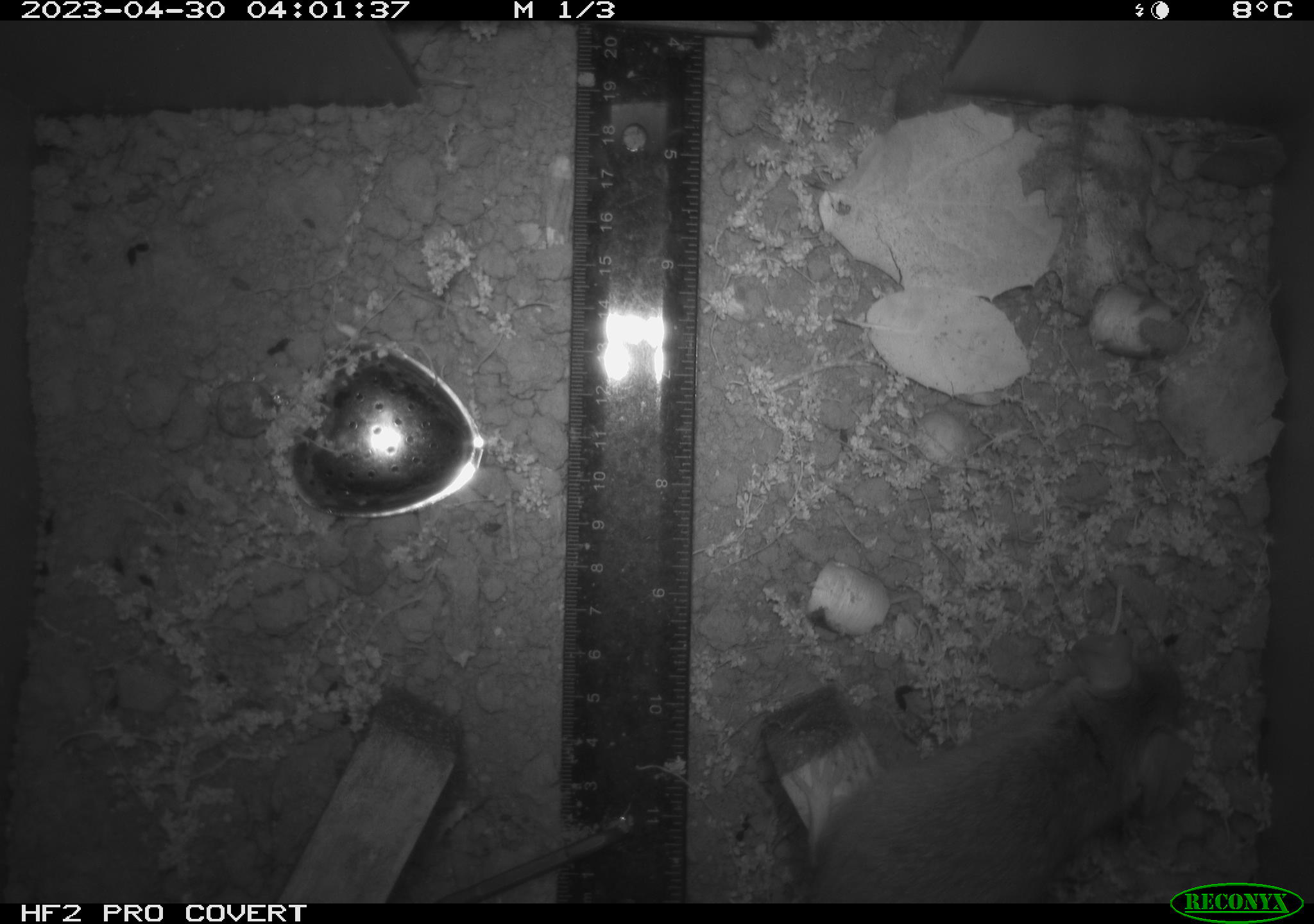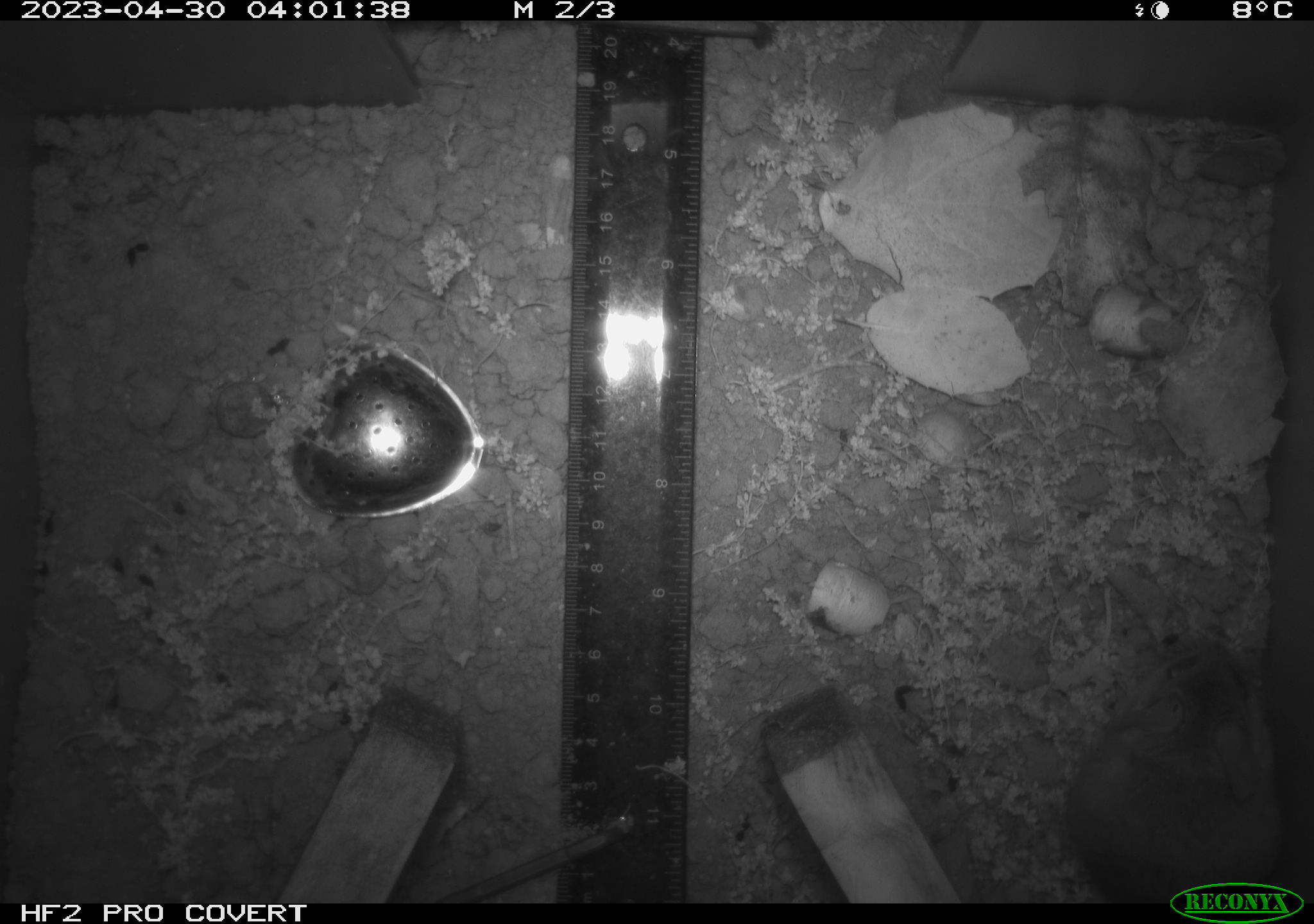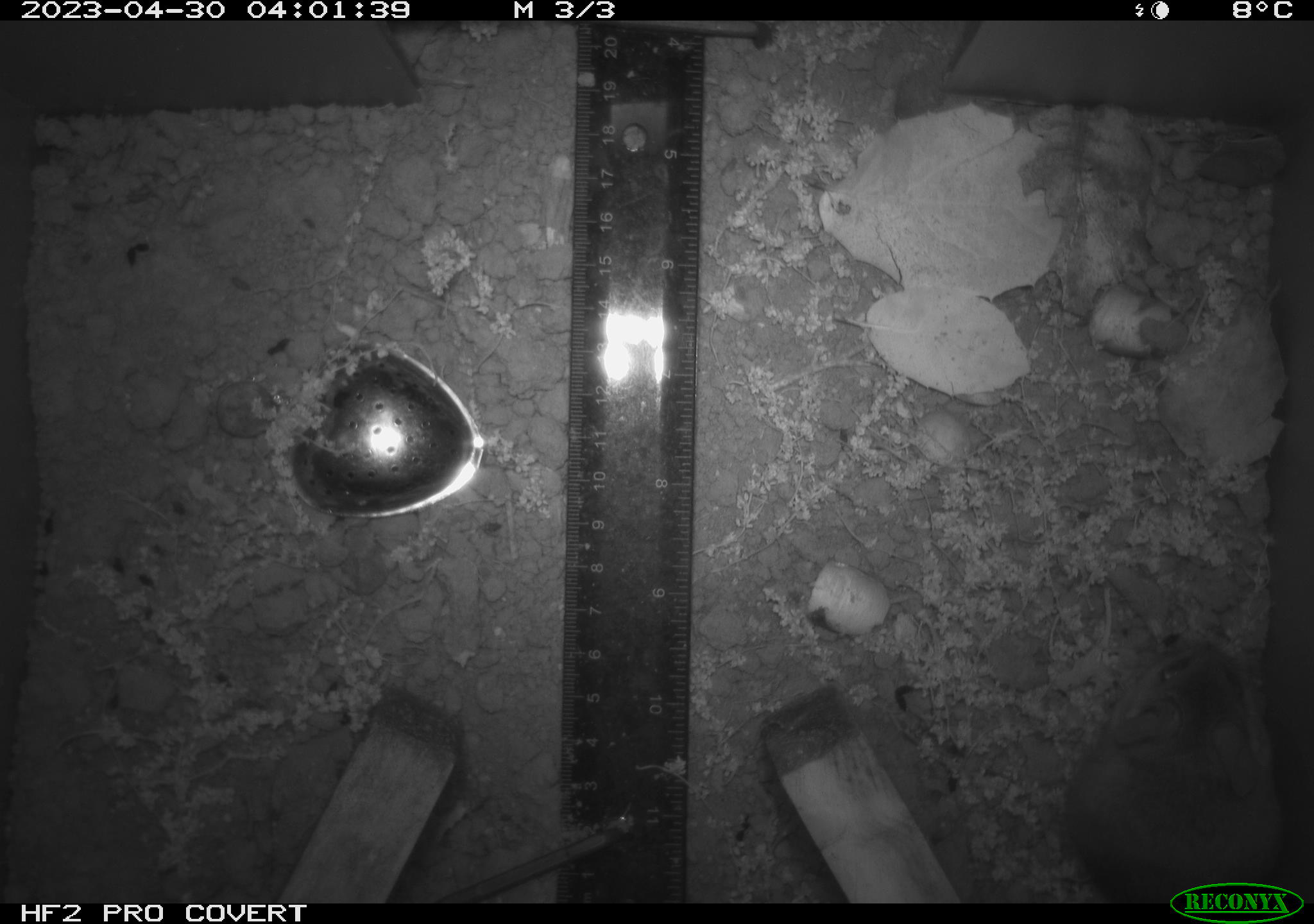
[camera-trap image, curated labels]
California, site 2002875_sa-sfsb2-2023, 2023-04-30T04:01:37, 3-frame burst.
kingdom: Animalia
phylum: Chordata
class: Mammalia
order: Rodentia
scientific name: Rodentia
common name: mouse species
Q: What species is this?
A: Mouse species (Rodentia).